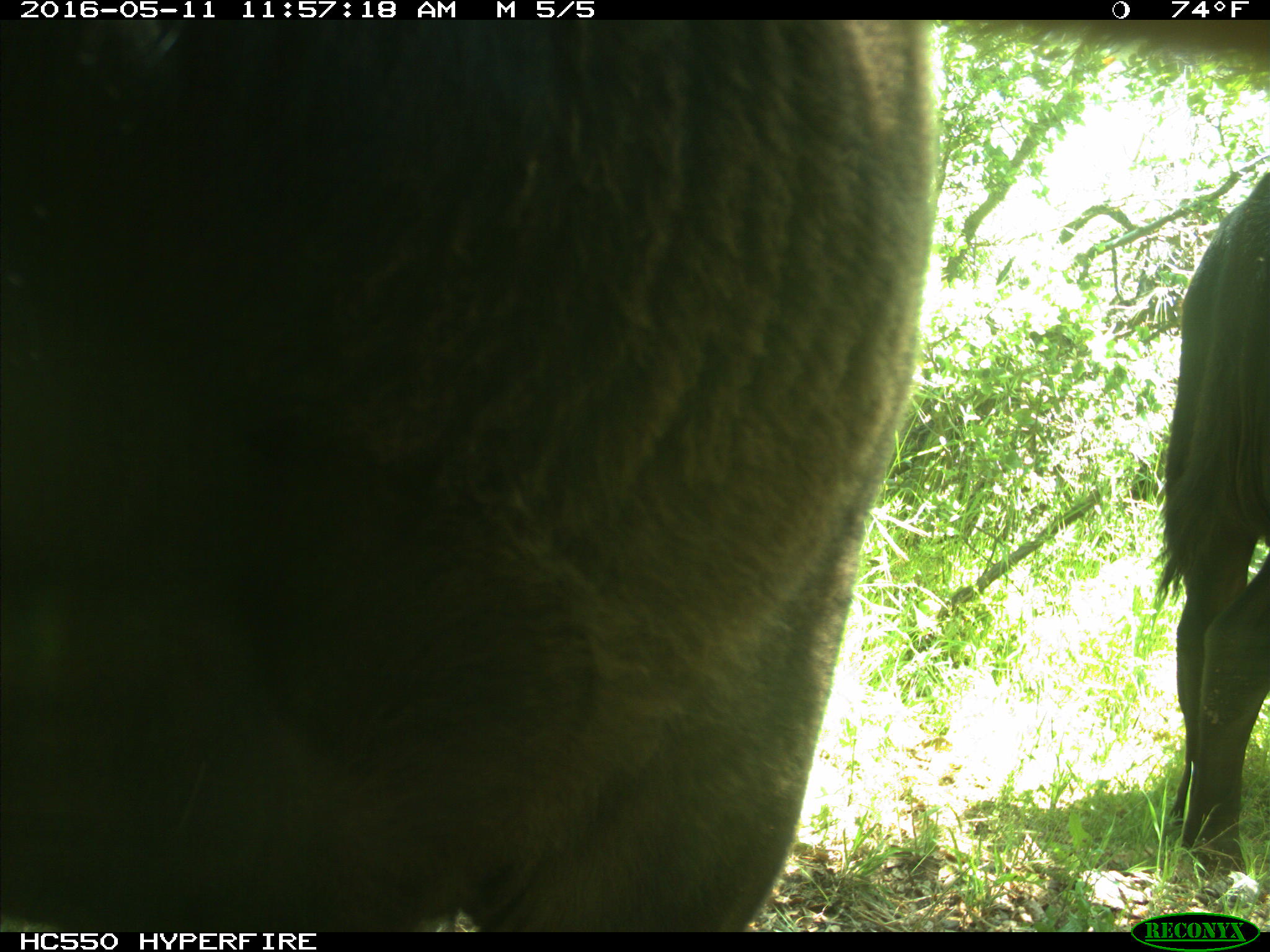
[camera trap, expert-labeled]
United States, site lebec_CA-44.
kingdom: Animalia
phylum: Chordata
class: Mammalia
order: Artiodactyla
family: Bovidae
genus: Bos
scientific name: Bos taurus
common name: domestic cow